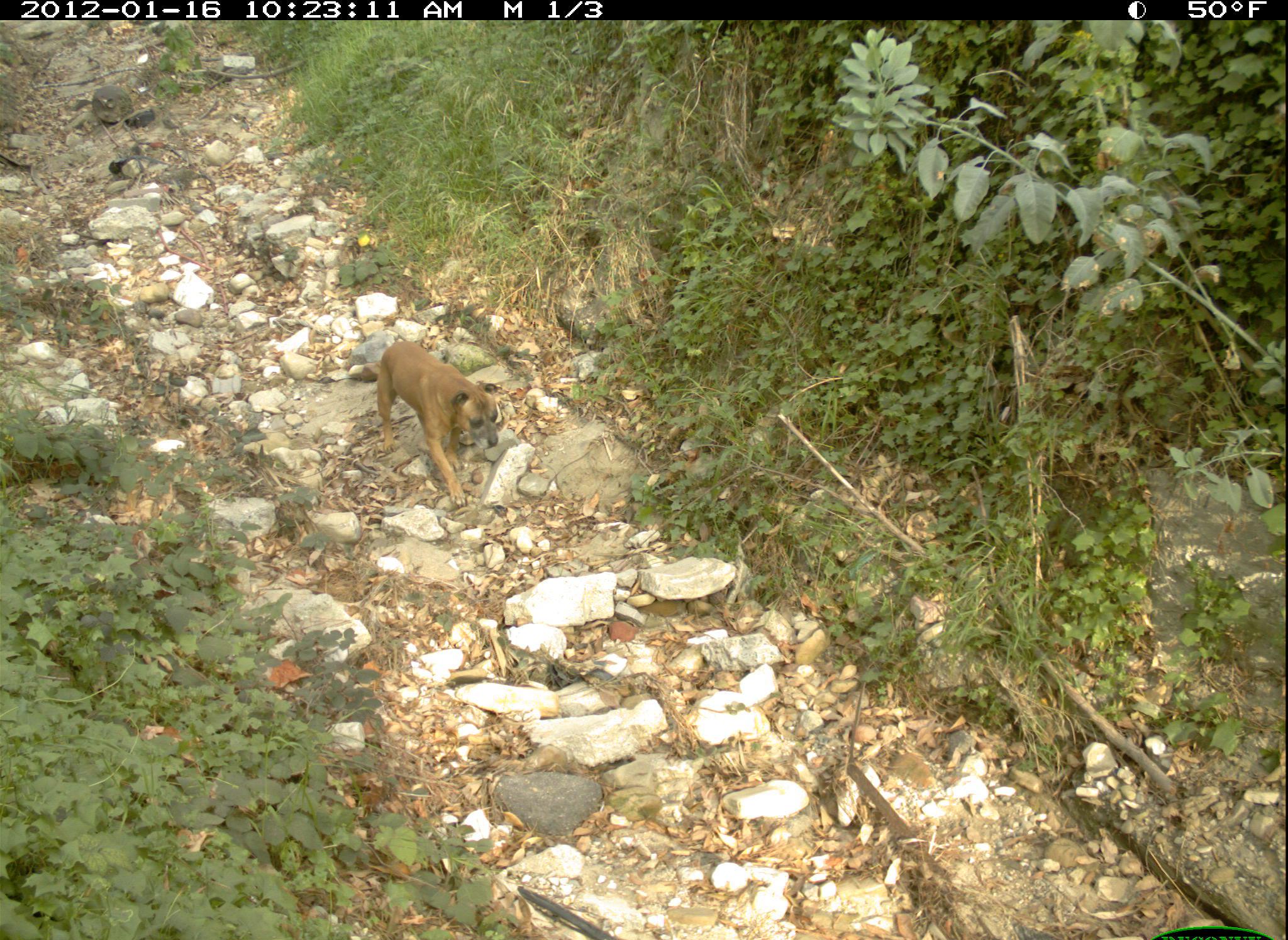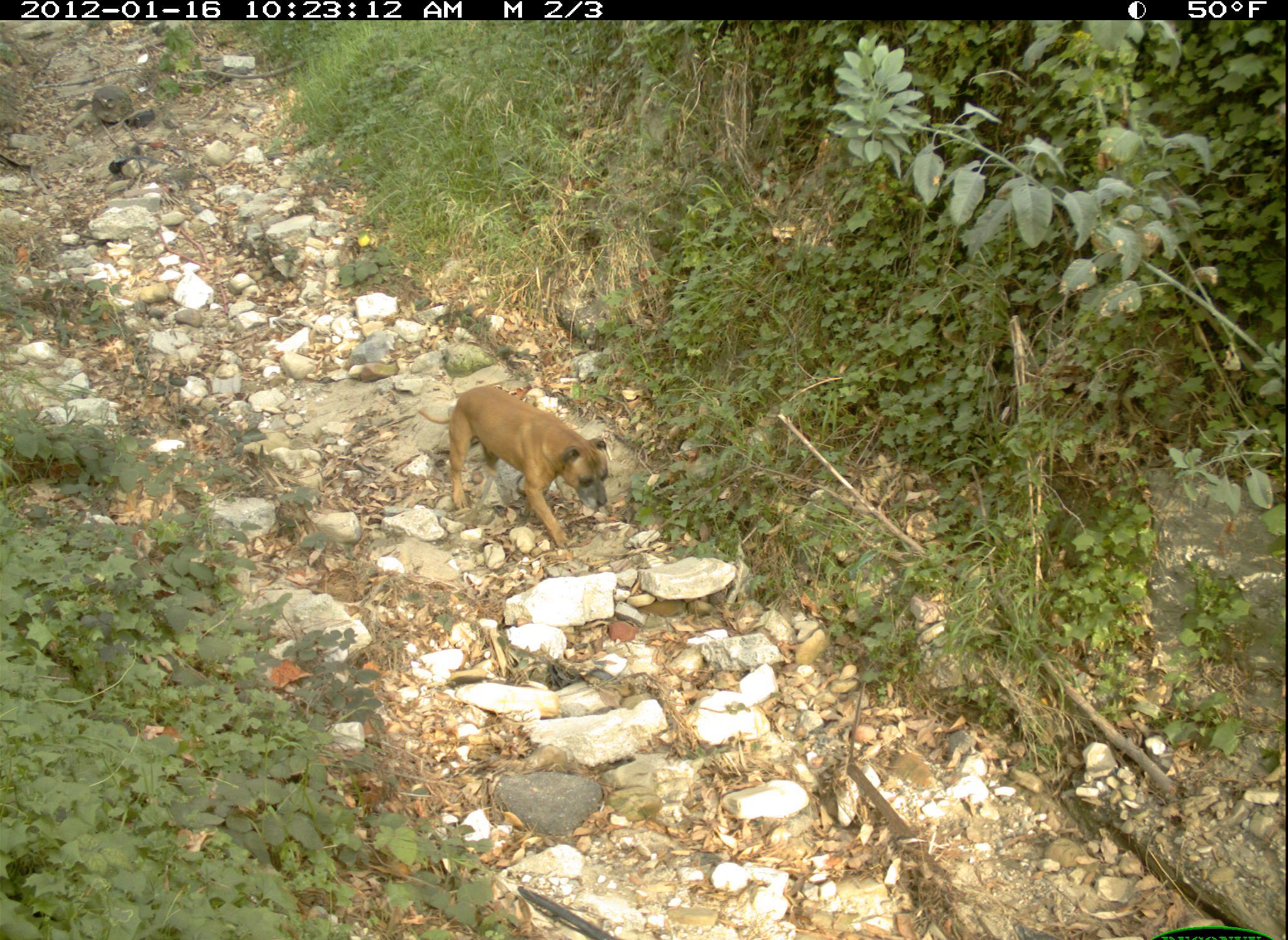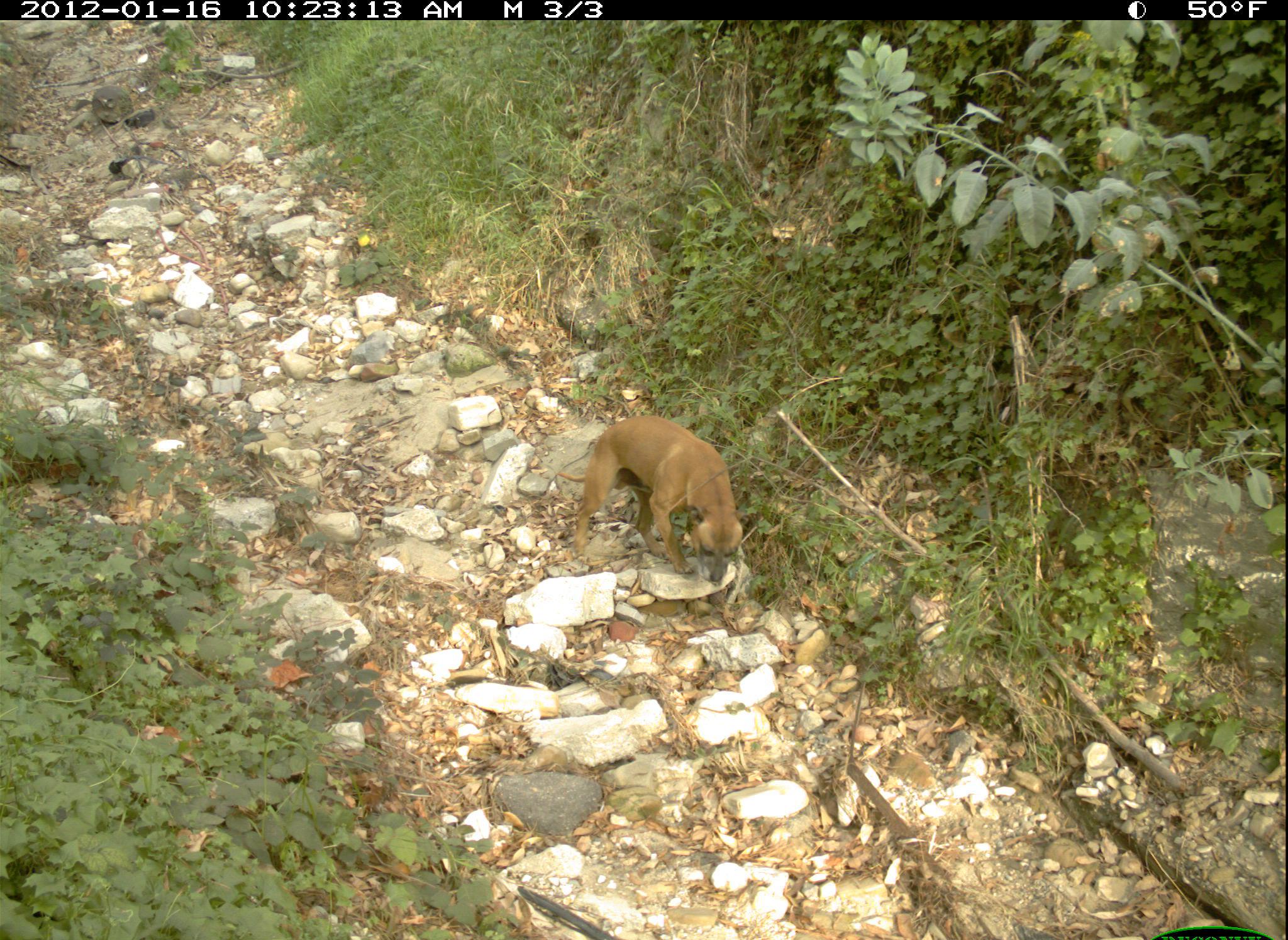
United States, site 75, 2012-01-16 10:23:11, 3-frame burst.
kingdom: Animalia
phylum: Chordata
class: Mammalia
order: Carnivora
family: Canidae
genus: Canis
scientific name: Canis familiaris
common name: domestic dog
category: dog